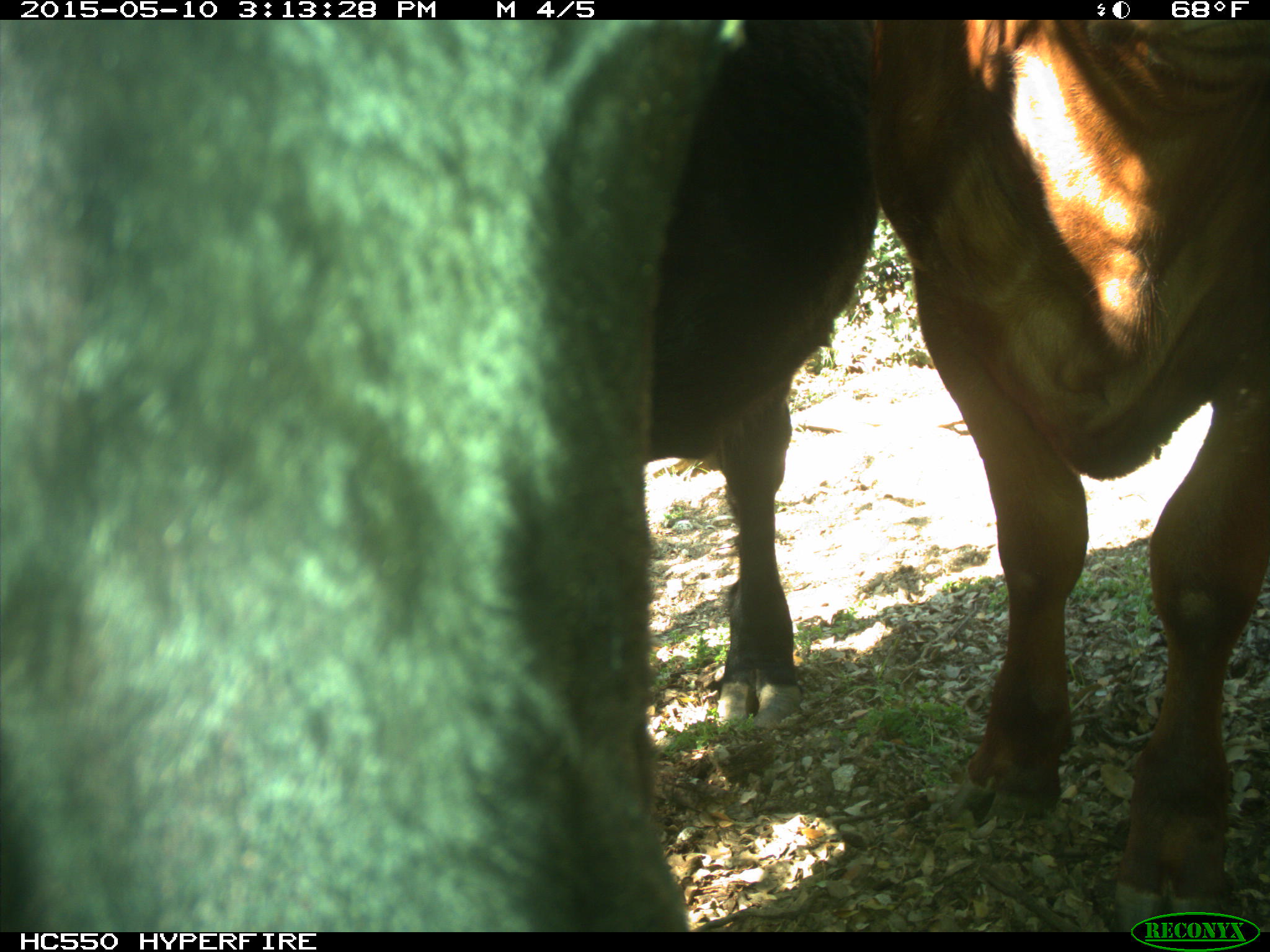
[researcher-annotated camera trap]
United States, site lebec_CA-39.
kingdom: Animalia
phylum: Chordata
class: Mammalia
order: Artiodactyla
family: Bovidae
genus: Bos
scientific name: Bos taurus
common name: domestic cow